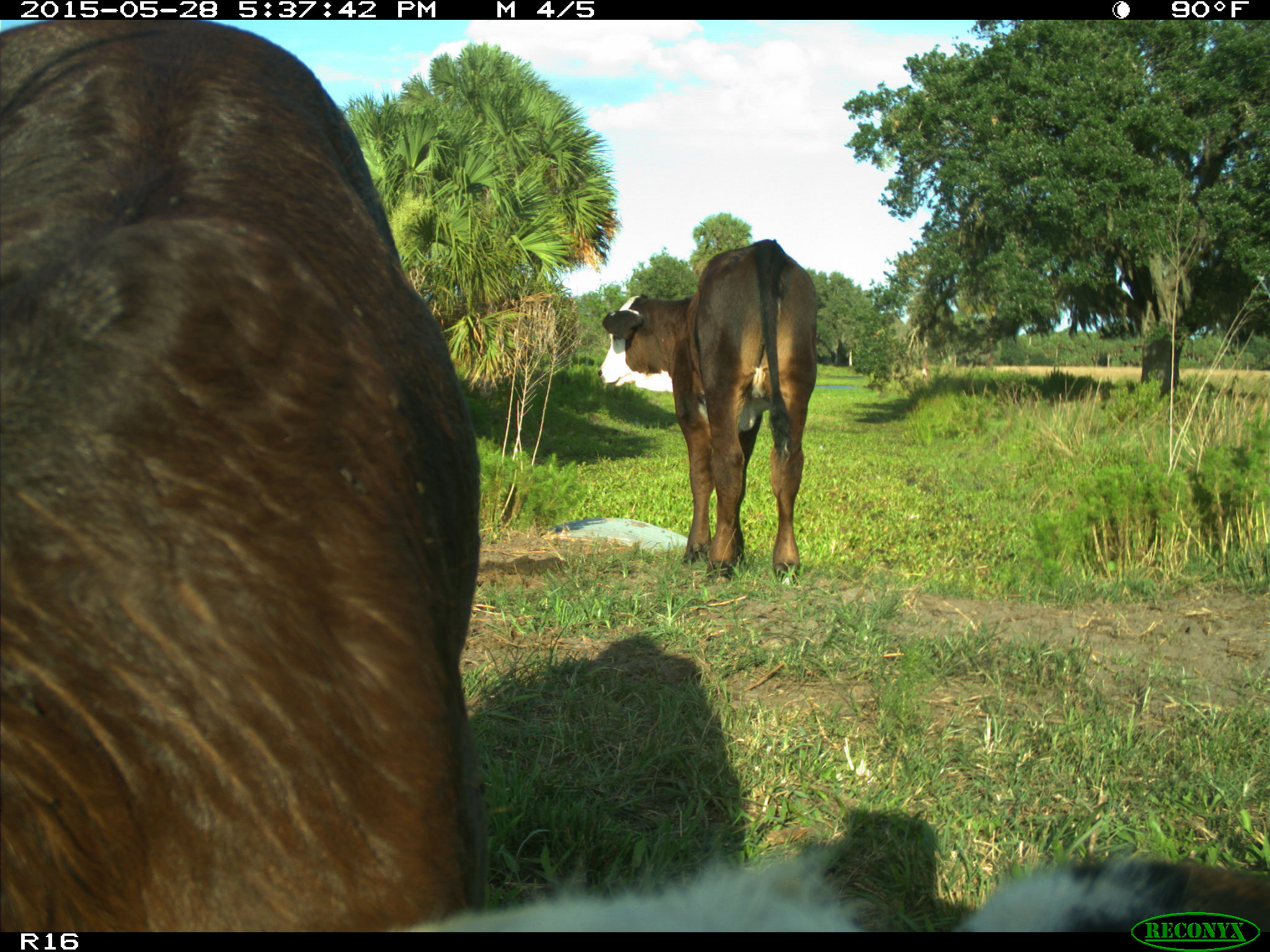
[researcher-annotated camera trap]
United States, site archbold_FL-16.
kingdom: Animalia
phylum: Chordata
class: Mammalia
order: Artiodactyla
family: Bovidae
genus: Bos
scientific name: Bos taurus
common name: domestic cow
Bos taurus (domestic cow).